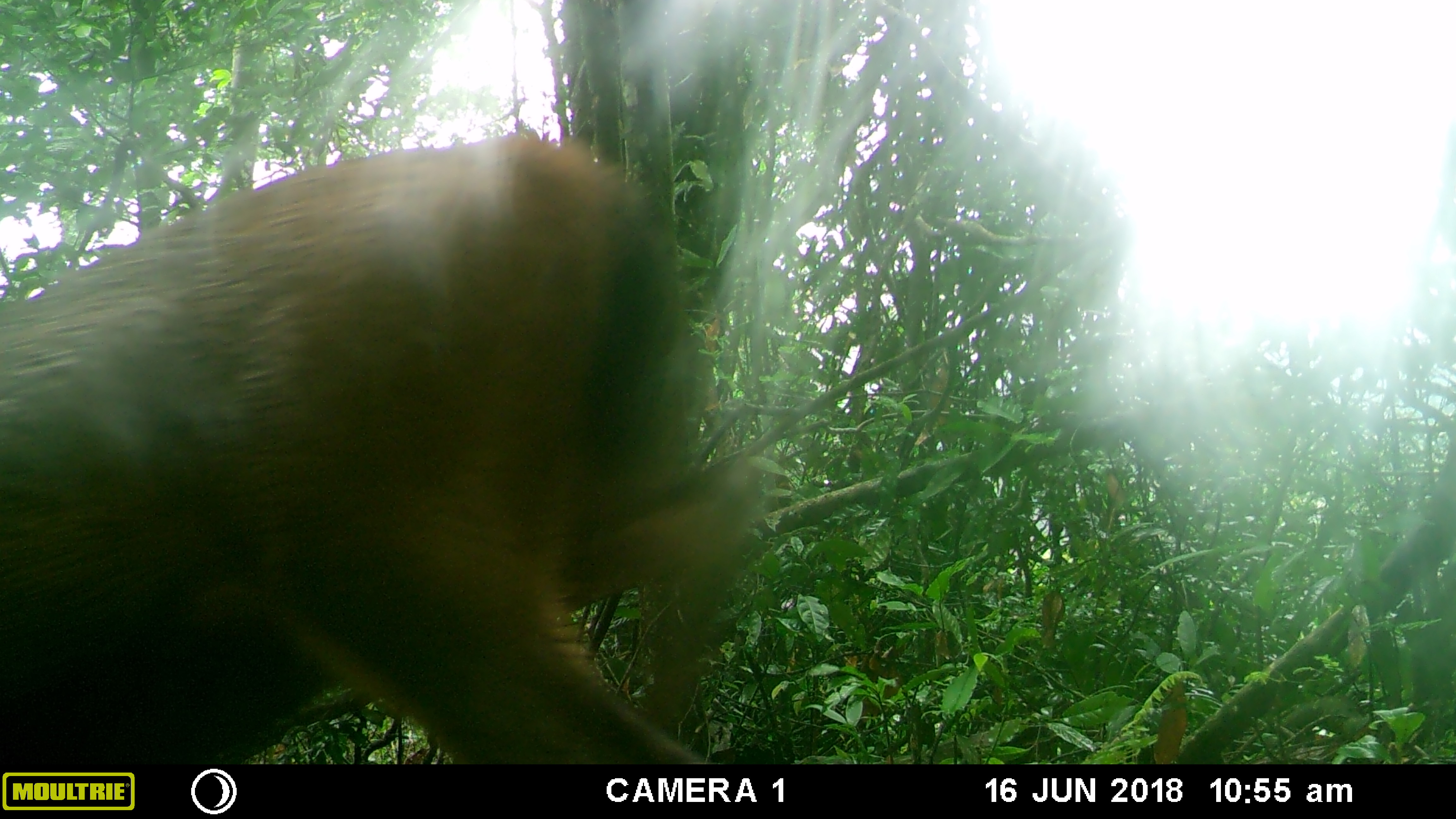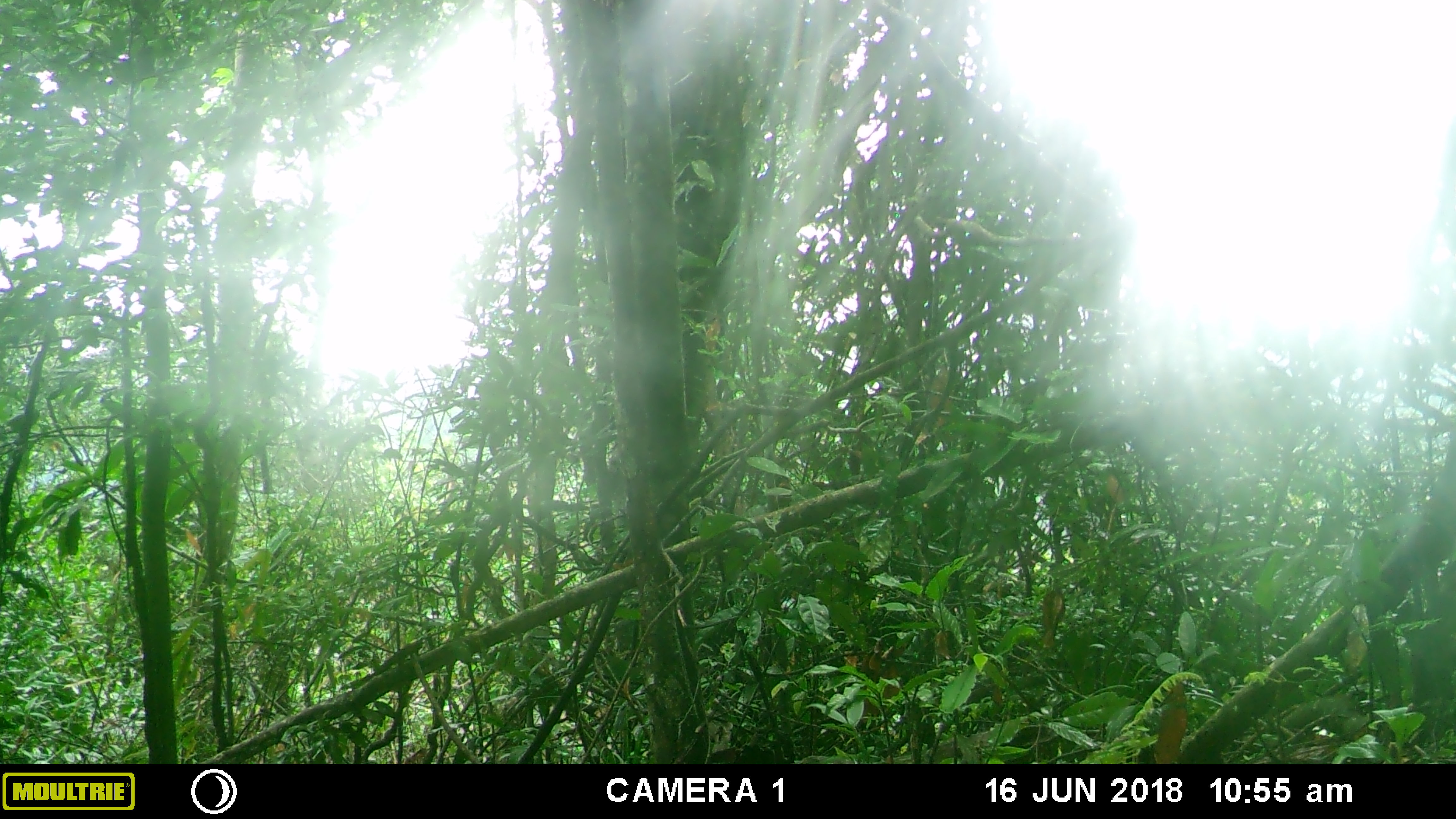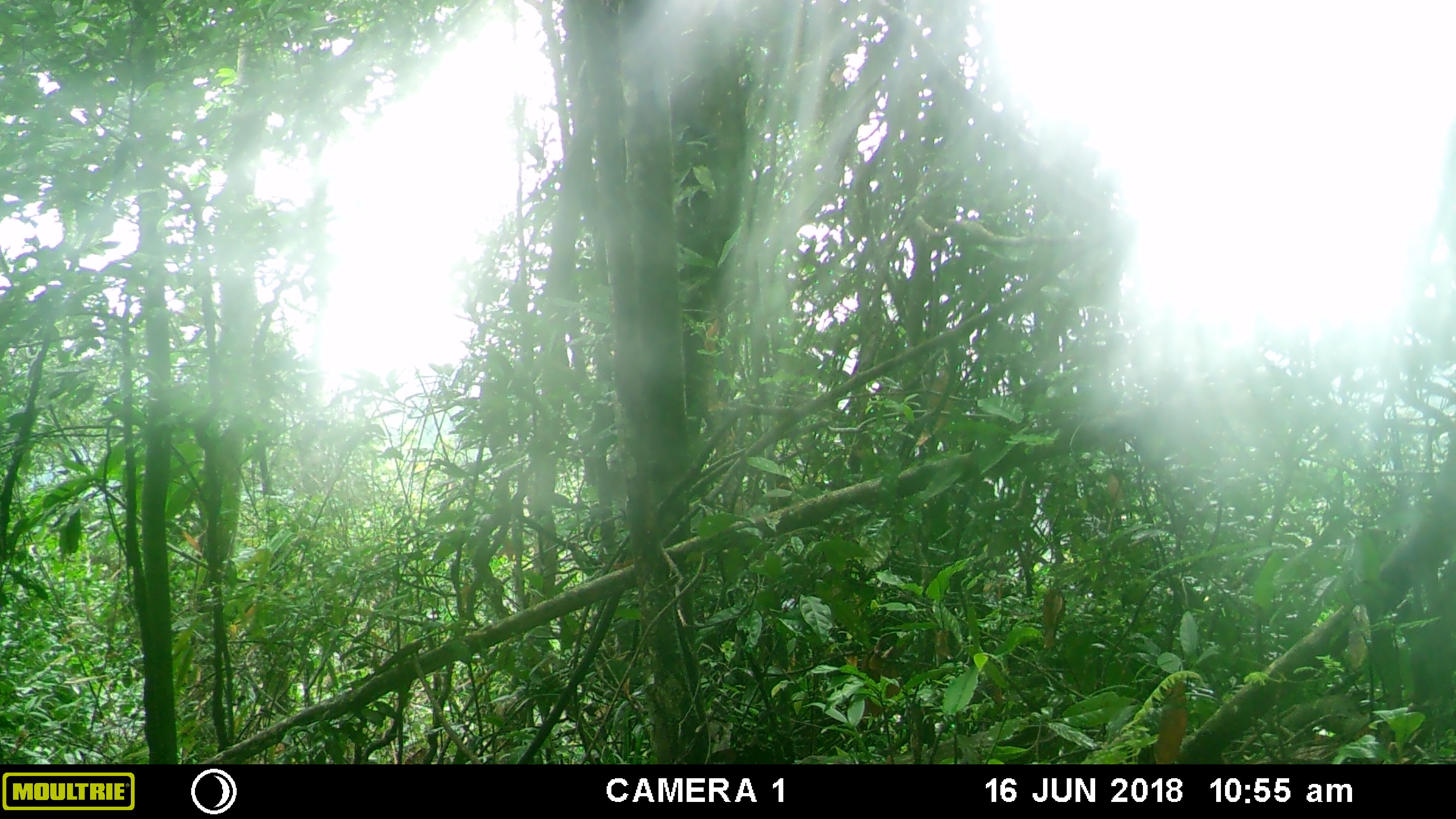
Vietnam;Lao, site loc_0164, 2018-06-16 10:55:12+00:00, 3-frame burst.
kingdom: Animalia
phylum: Chordata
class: Mammalia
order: Artiodactyla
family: Cervidae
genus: Rusa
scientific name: Rusa unicolor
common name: sambar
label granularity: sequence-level